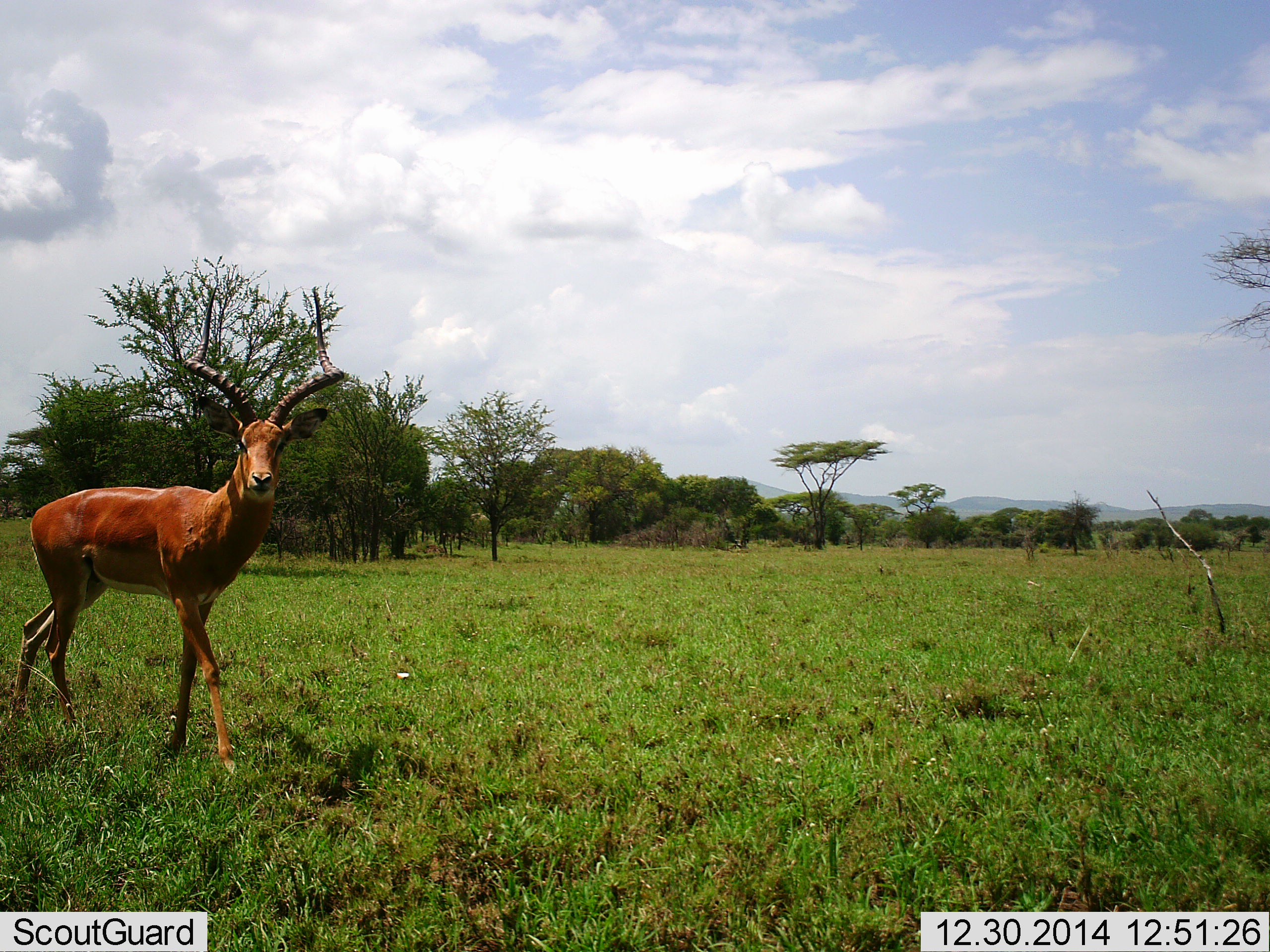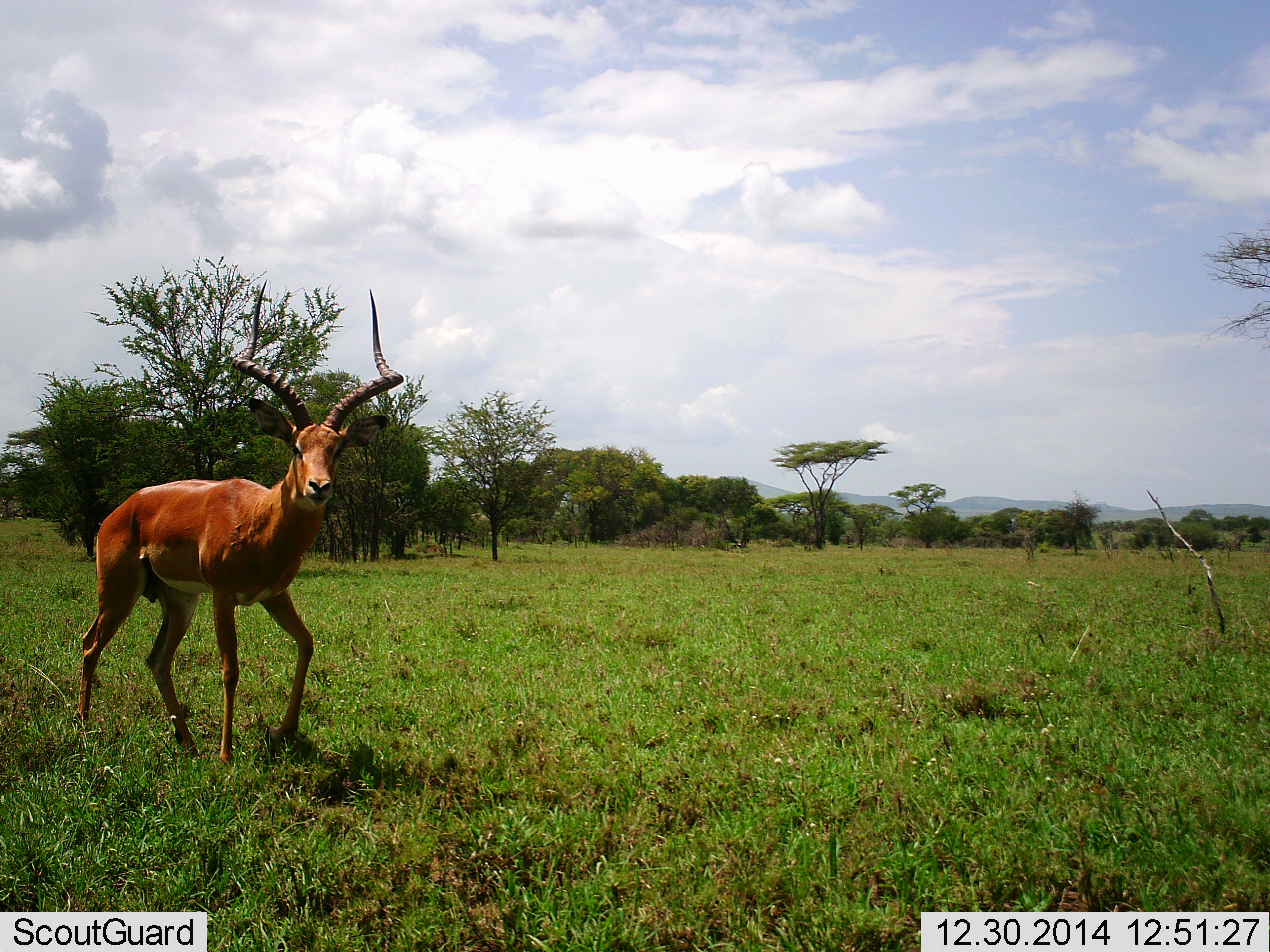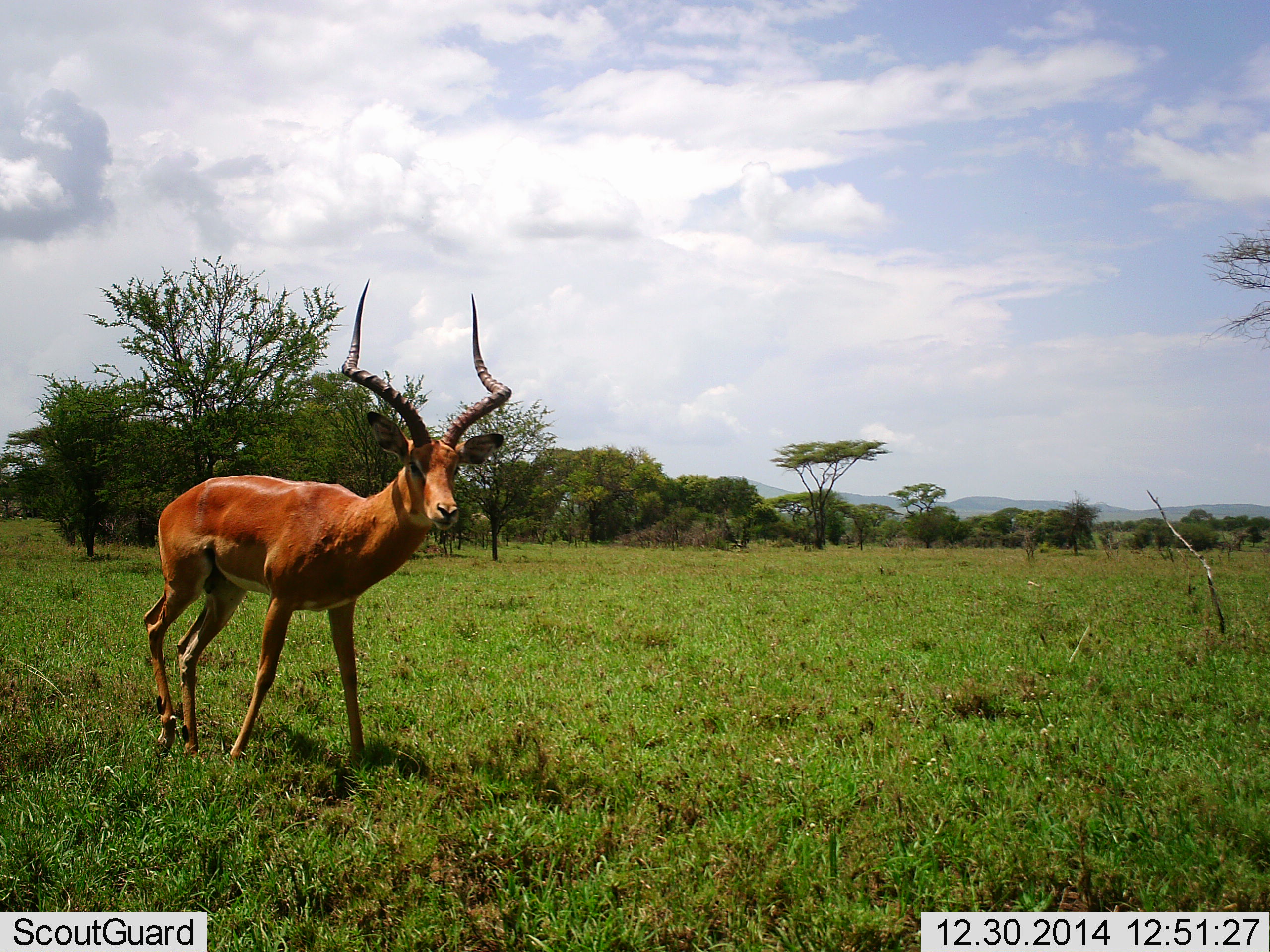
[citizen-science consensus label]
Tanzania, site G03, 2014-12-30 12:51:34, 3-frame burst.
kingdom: Animalia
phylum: Chordata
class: Mammalia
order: Artiodactyla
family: Bovidae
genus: Aepyceros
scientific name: Aepyceros melampus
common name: impala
Impala (Aepyceros melampus), count 1. Behavior (volunteer vote fractions): standing 8%, resting 0%, moving 100%, interacting 0%. Young present (vote fraction): 0%. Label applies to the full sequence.